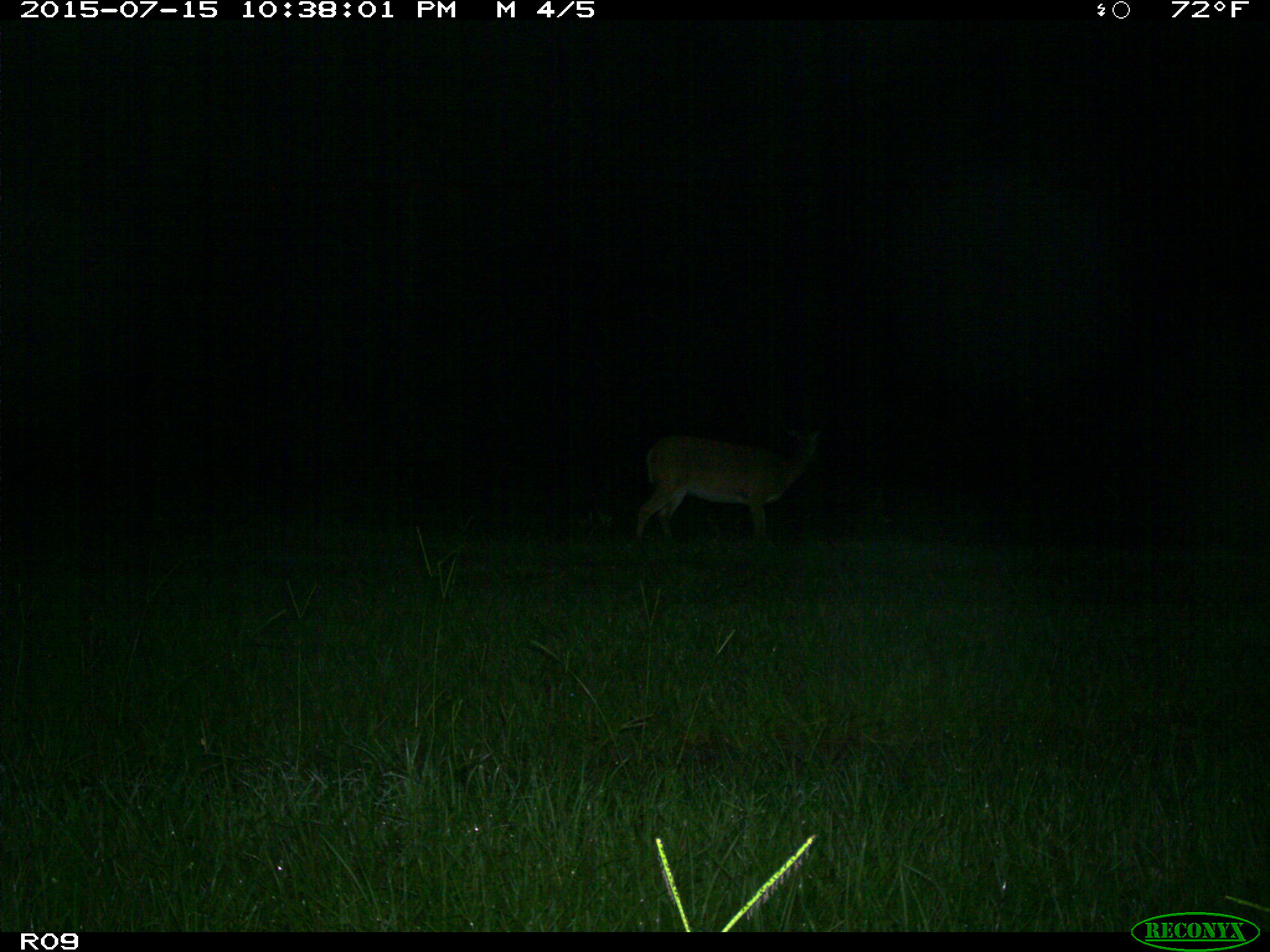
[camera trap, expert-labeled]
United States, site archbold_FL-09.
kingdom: Animalia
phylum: Chordata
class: Mammalia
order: Artiodactyla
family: Cervidae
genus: Odocoileus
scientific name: Odocoileus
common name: deer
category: unidentified deer